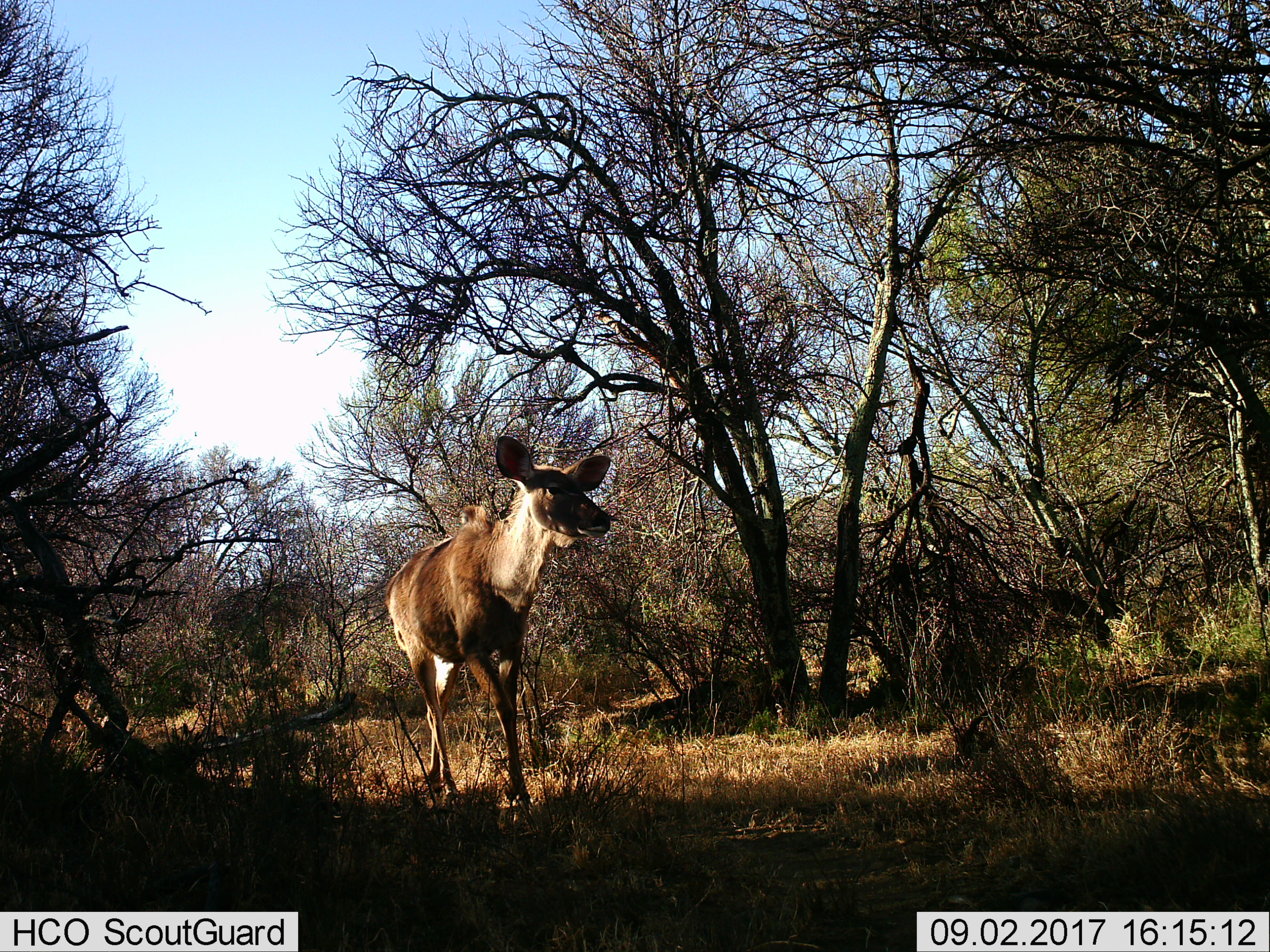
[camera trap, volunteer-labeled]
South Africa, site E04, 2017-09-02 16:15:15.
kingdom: Animalia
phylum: Chordata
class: Mammalia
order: Artiodactyla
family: Bovidae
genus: Tragelaphus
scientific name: Tragelaphus strepsiceros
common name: greater kudu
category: kudu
Kudu (greater kudu) (Tragelaphus strepsiceros), count 1. Behavior (volunteer vote fractions): standing 20%, resting 0%, moving 80%, interacting 0%. Young present (vote fraction): 20%. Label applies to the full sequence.